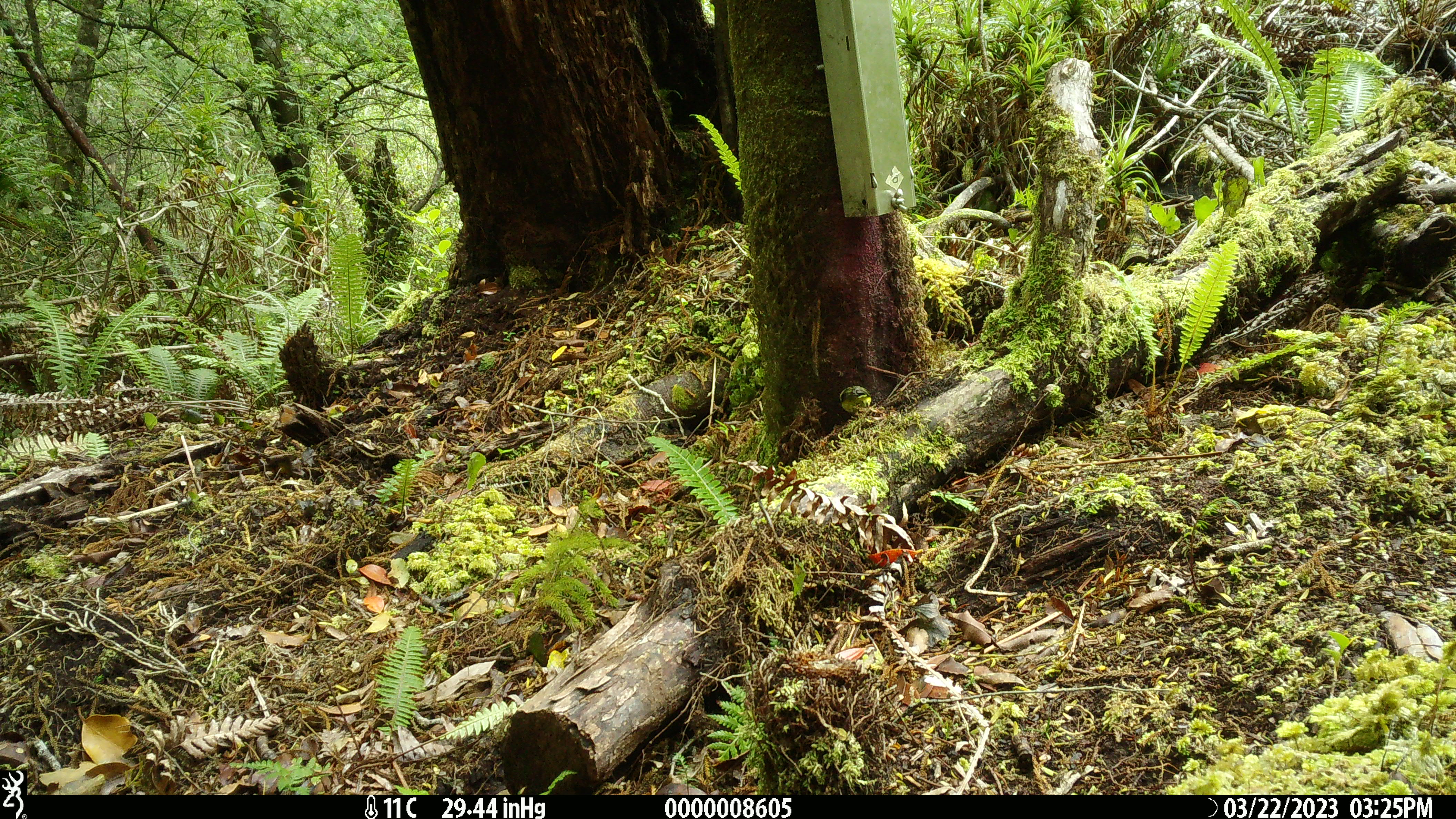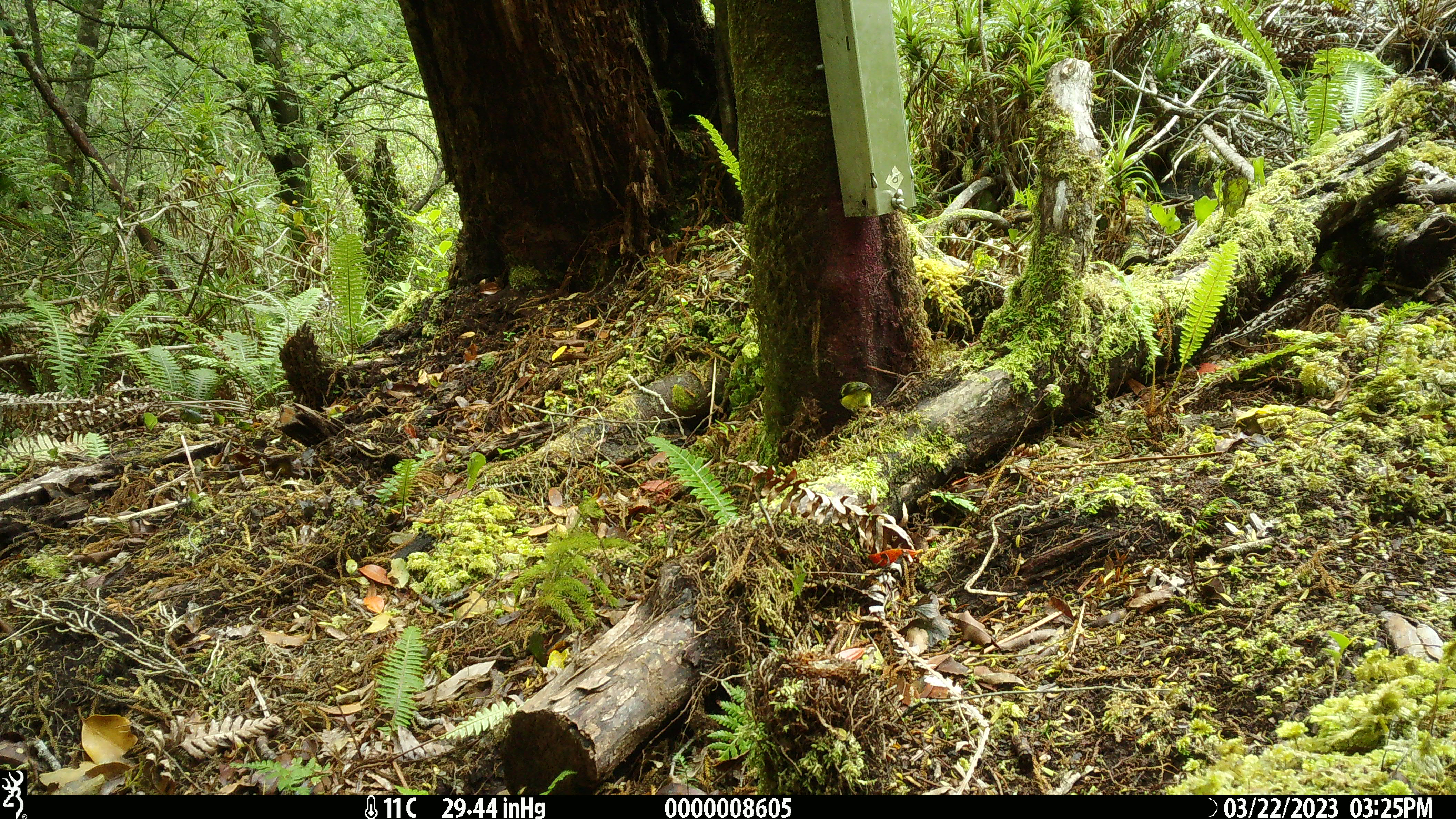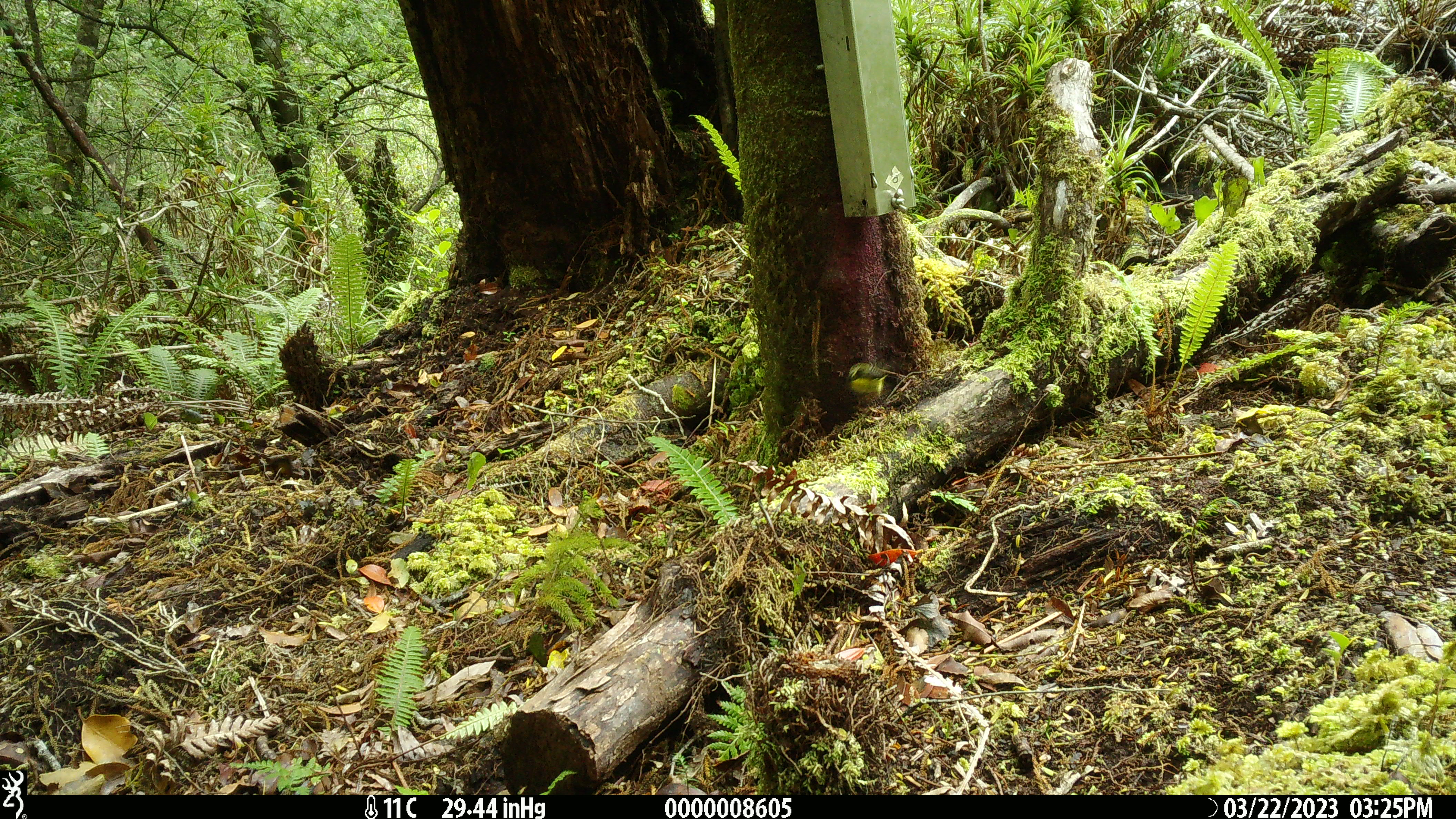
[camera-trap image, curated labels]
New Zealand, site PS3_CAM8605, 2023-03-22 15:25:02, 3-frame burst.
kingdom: Animalia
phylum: Chordata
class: Aves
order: Passeriformes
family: Acanthisittidae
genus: Acanthisitta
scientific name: Acanthisitta chloris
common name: rifleman